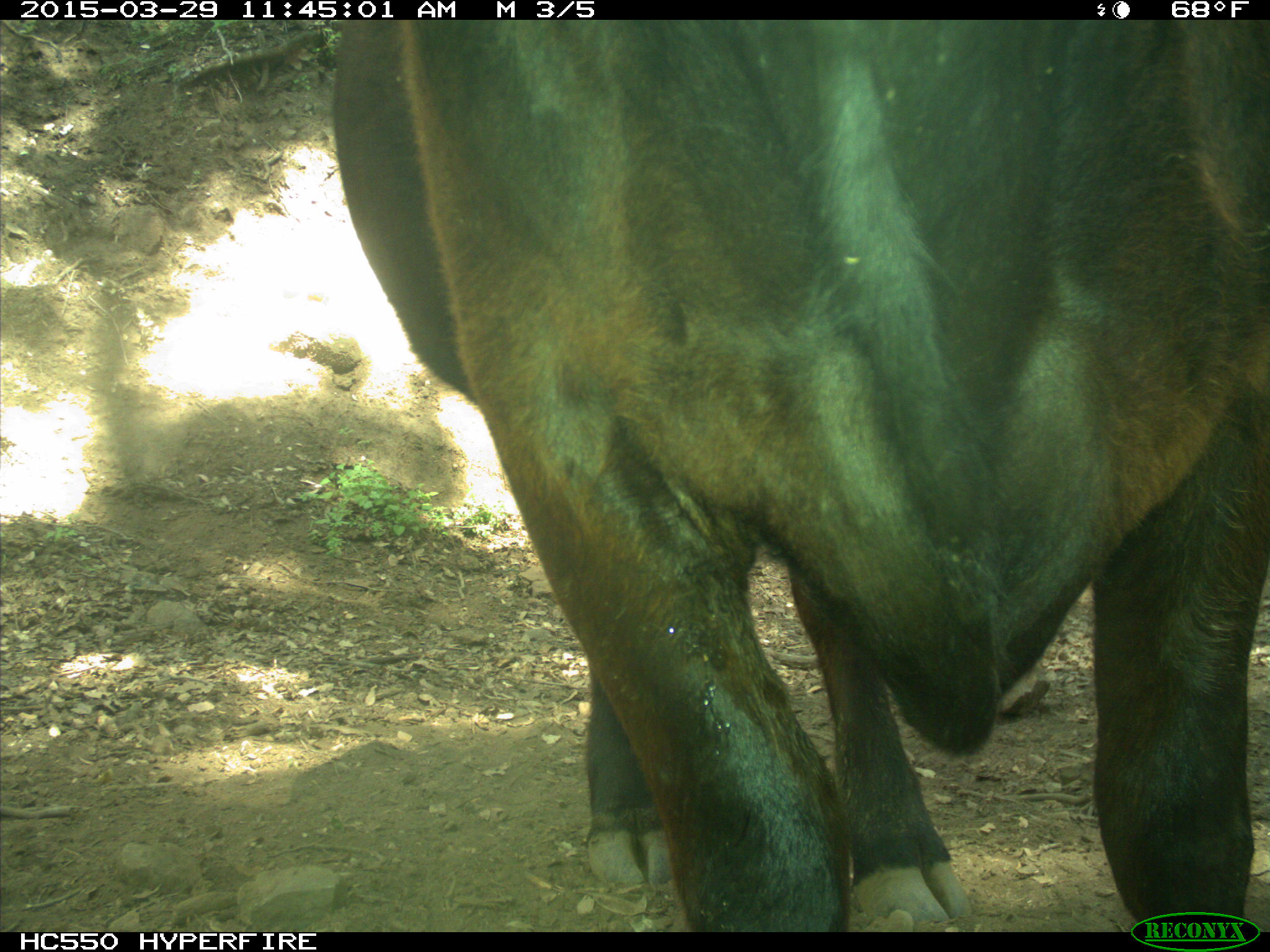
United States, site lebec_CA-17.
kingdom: Animalia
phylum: Chordata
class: Mammalia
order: Artiodactyla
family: Bovidae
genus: Bos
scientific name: Bos taurus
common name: domestic cow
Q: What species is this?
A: Bos taurus (domestic cow).